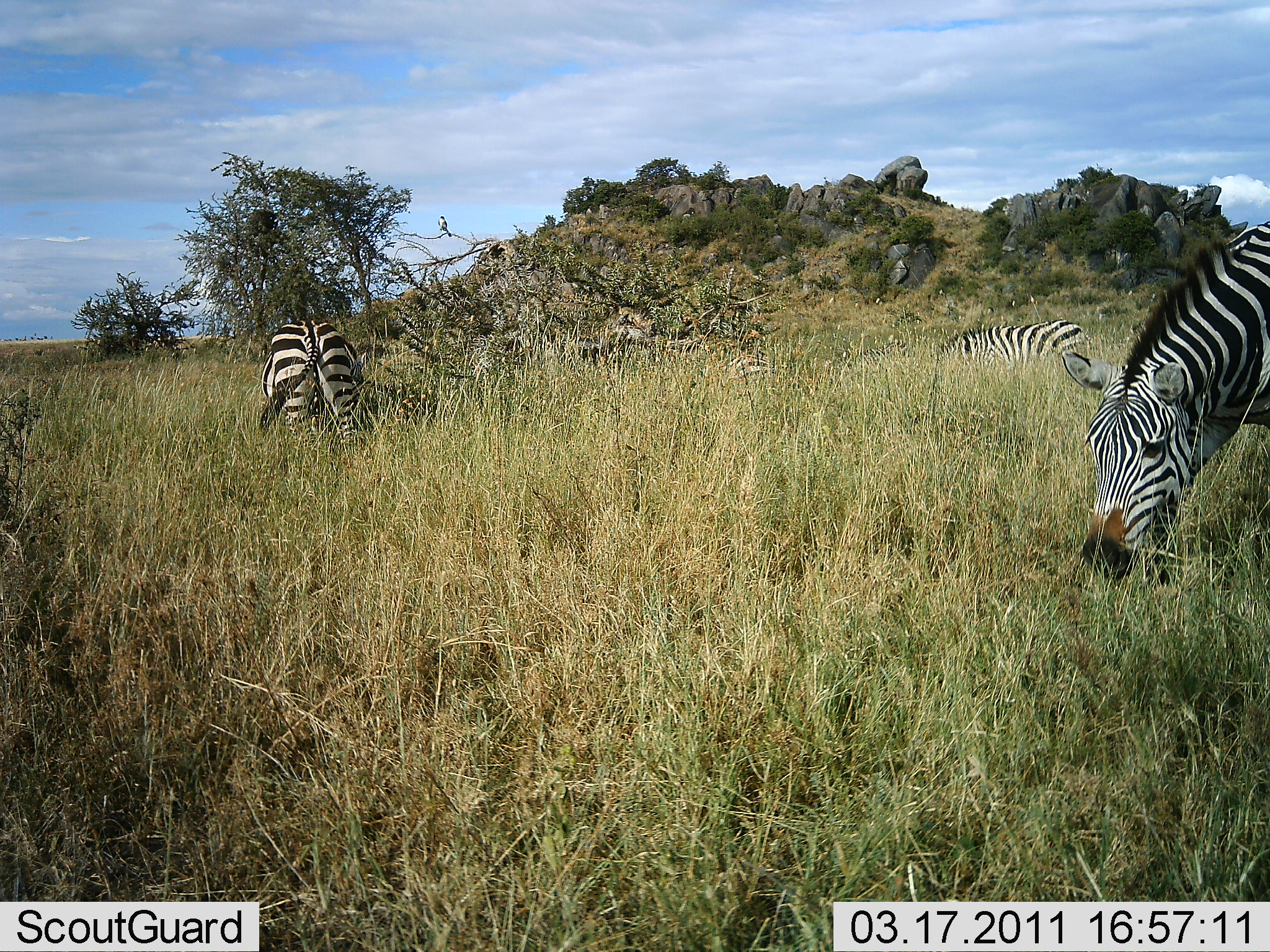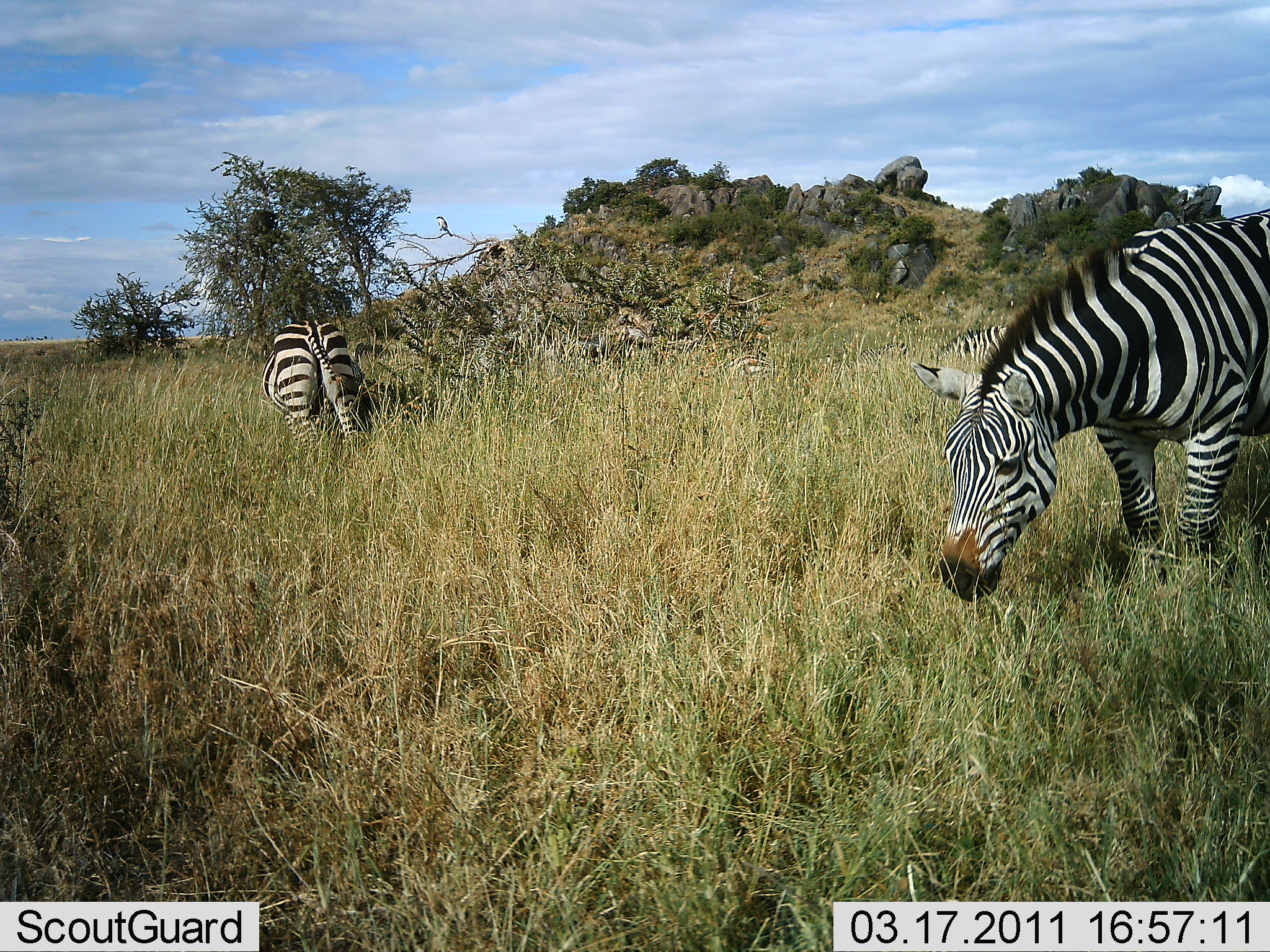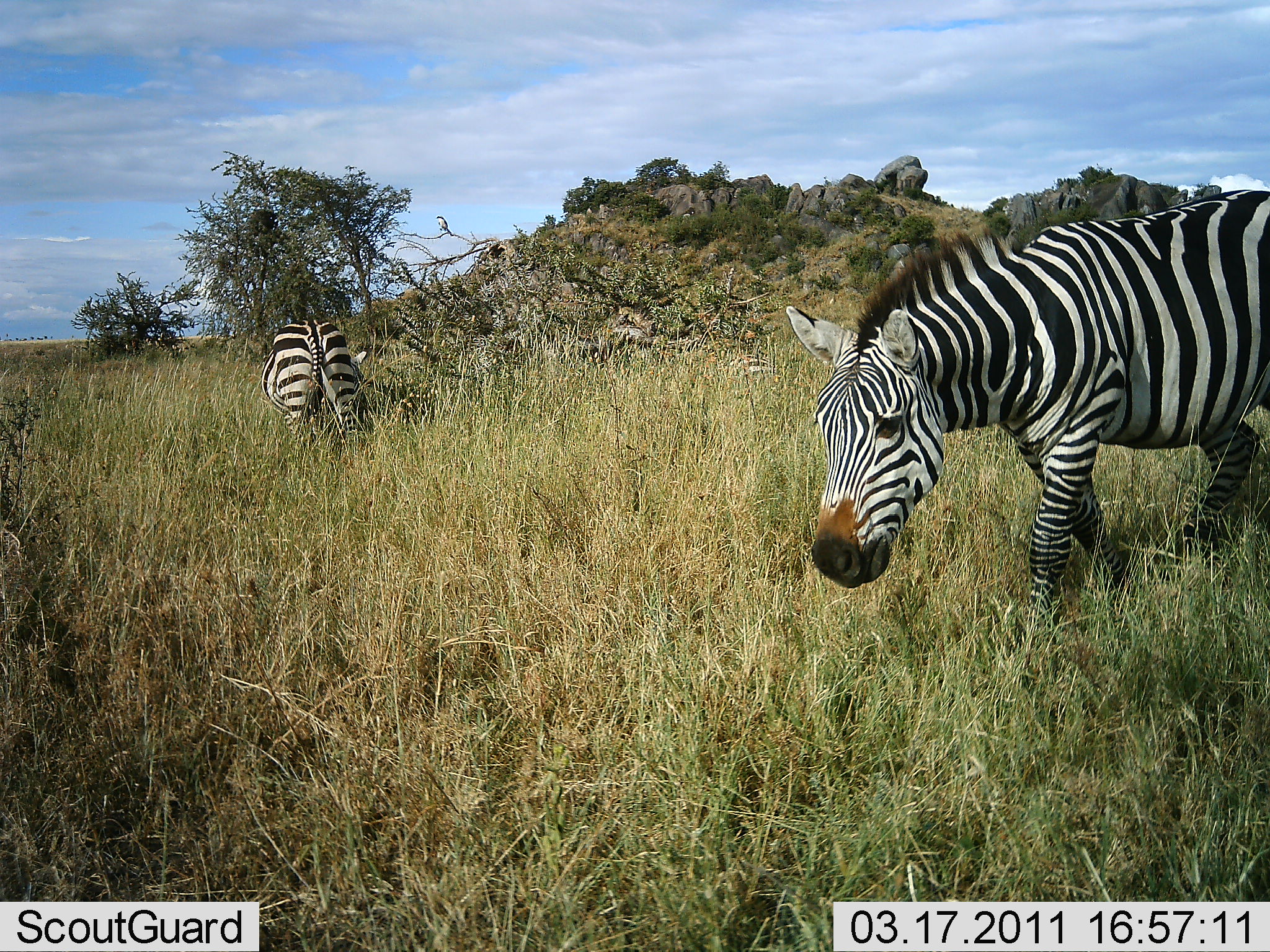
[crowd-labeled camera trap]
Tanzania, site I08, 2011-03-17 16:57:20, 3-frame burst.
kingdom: Animalia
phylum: Chordata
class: Mammalia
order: Perissodactyla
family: Equidae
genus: Equus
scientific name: Equus quagga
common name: plains zebra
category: zebra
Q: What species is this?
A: Zebra (plains zebra) (Equus quagga).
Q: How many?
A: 3.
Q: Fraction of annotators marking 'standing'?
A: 27%.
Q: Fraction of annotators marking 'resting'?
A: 0%.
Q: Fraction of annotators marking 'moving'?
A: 36%.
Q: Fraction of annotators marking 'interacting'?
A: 0%.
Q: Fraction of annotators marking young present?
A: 0%.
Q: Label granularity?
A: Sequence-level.